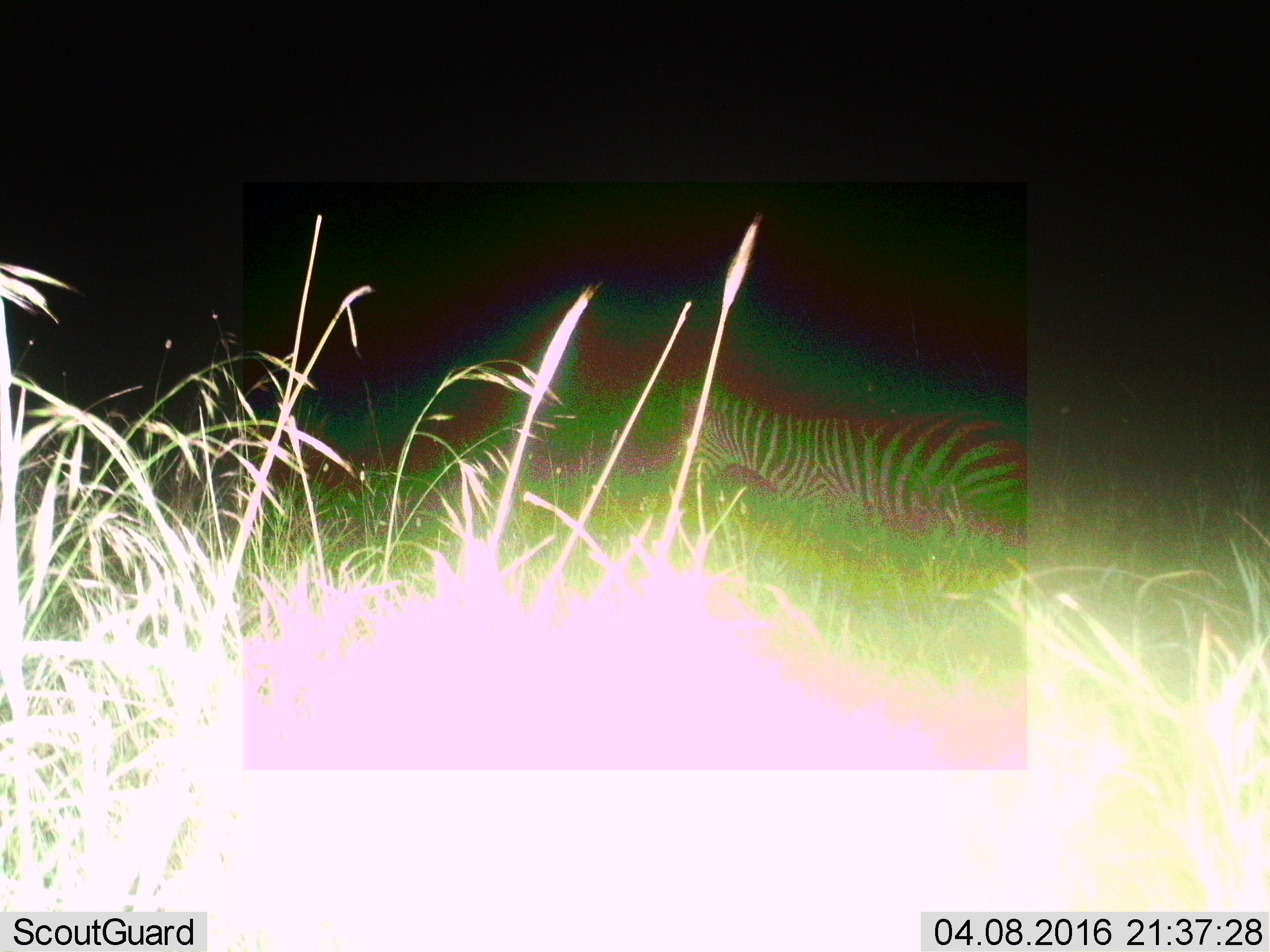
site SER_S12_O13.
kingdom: Animalia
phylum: Chordata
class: Mammalia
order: Perissodactyla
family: Equidae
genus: Equus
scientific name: Equus quagga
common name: plains zebra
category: zebraplains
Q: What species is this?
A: Zebraplains (plains zebra) (Equus quagga).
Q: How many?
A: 1.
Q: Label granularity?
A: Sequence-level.